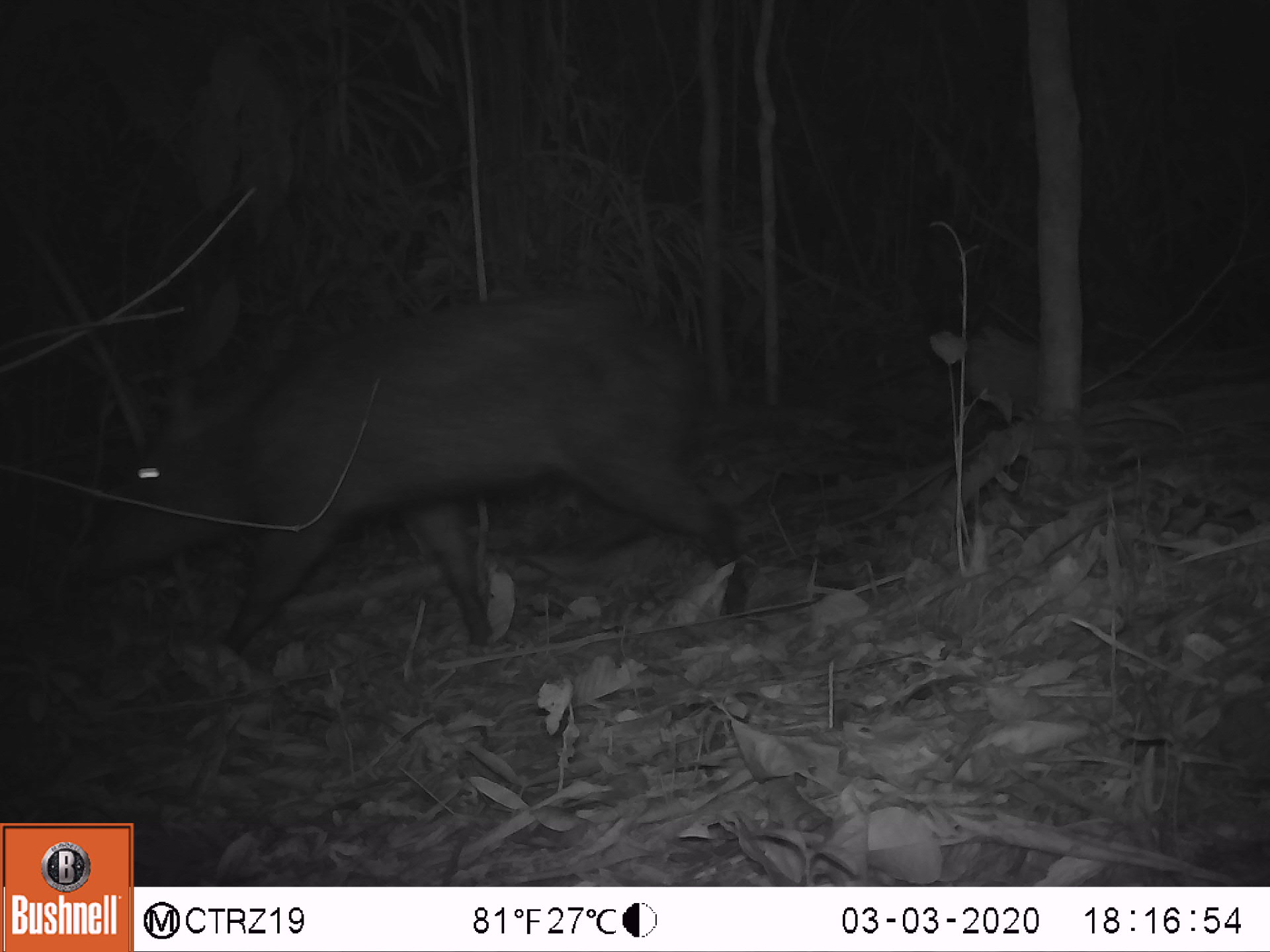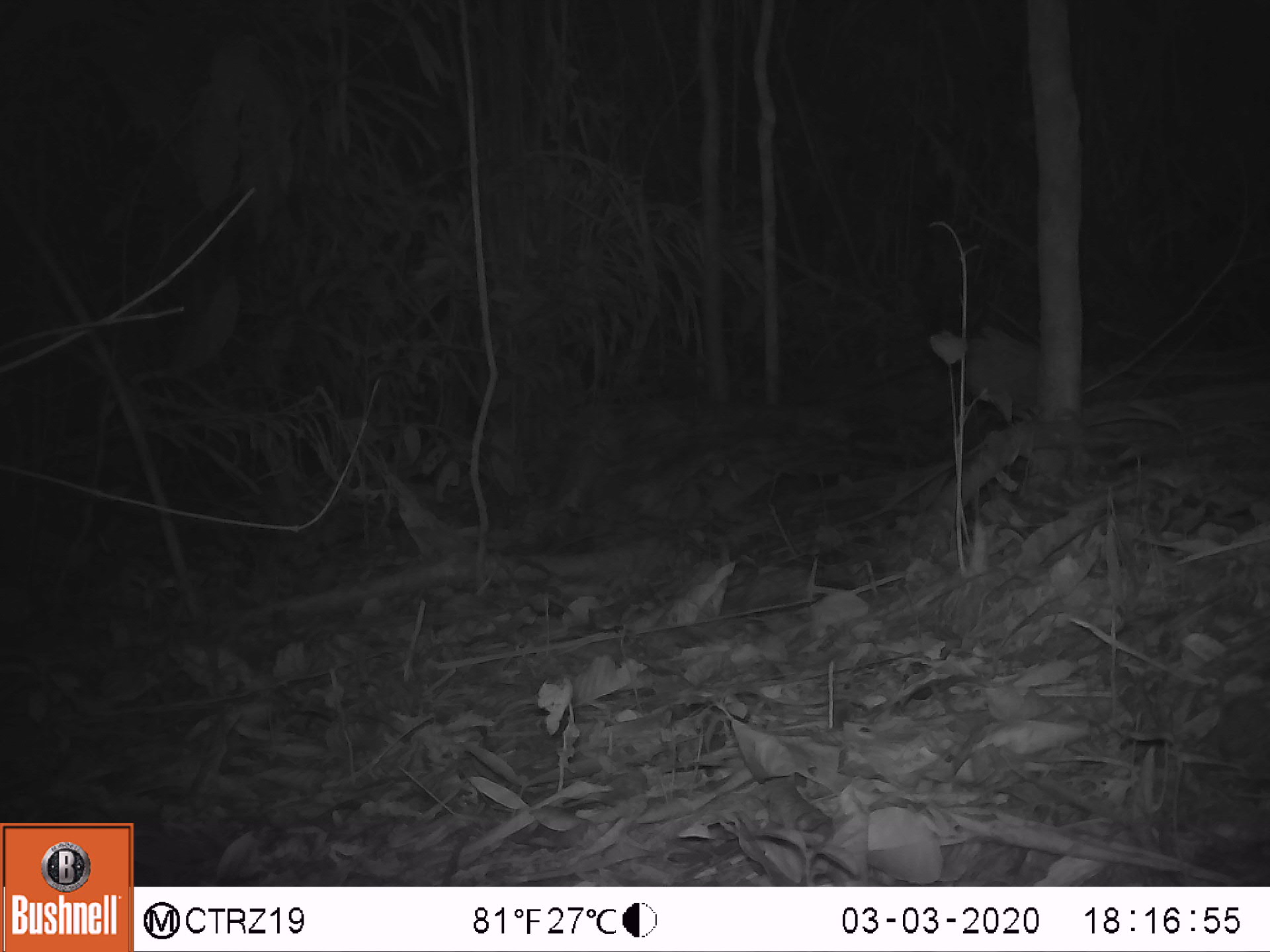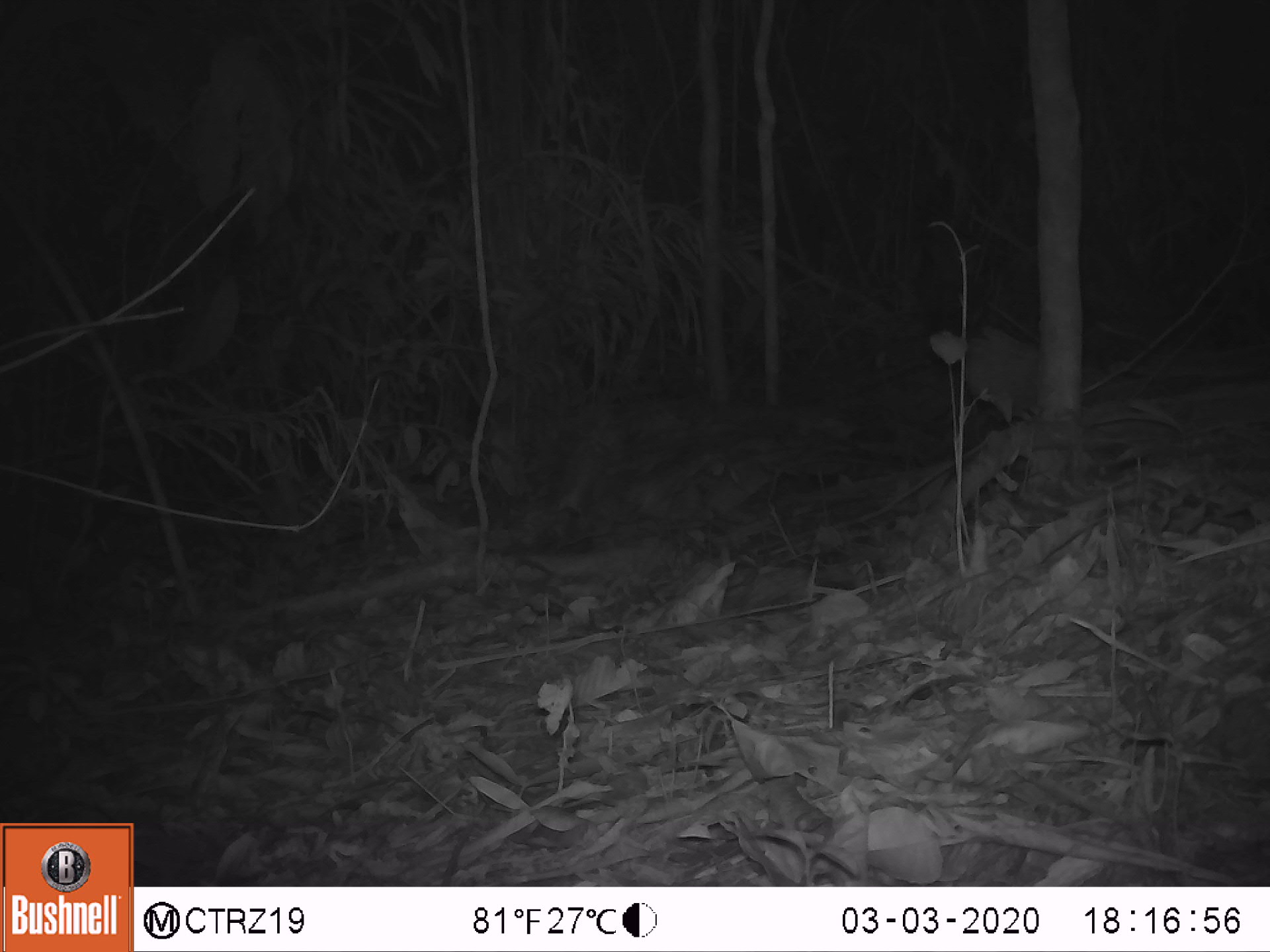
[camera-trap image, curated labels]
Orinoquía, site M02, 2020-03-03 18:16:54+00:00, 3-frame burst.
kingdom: Animalia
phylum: Chordata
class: Mammalia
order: Artiodactyla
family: Tayassuidae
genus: Pecari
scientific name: Pecari tajacu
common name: collared peccary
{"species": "collared peccary (Pecari tajacu)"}